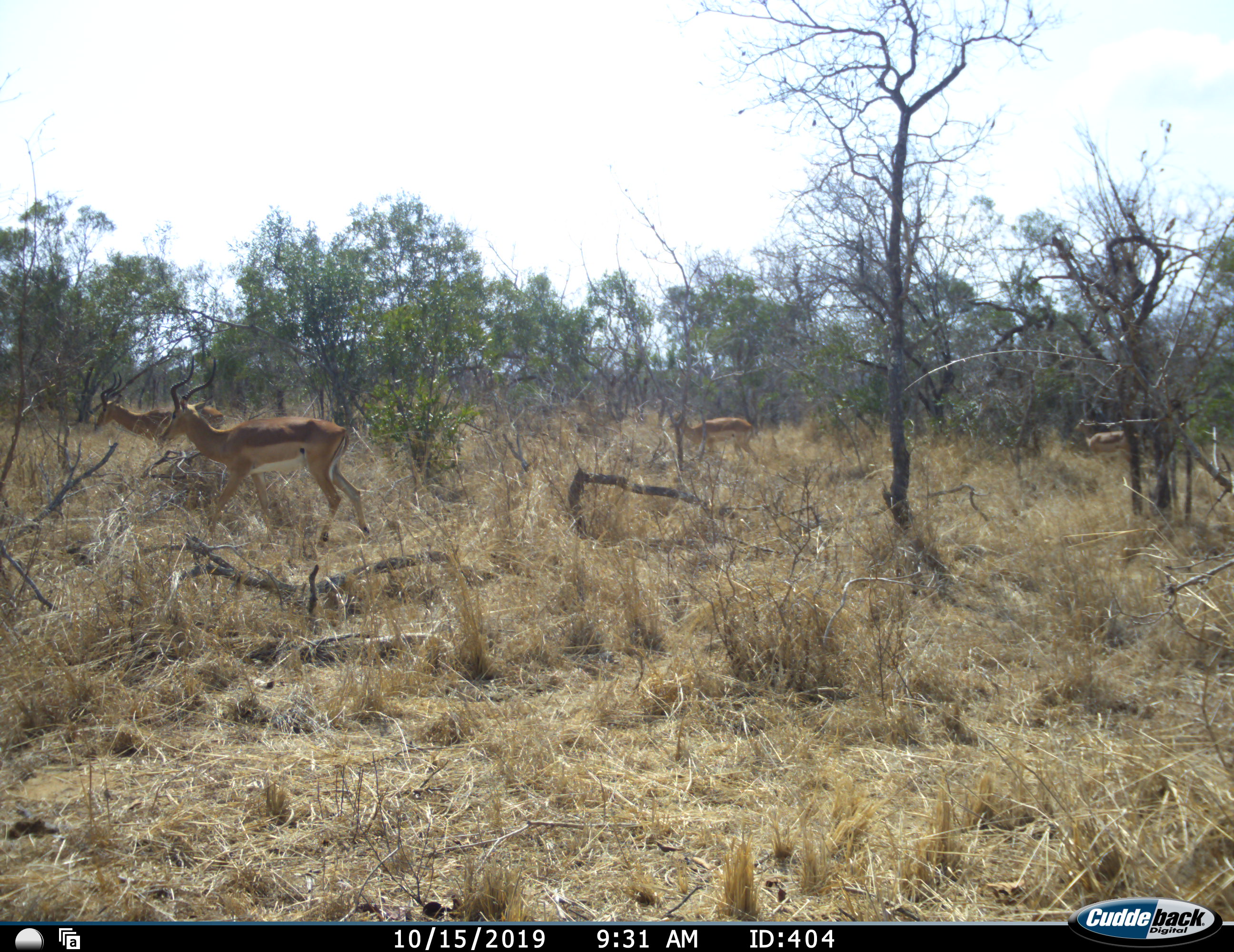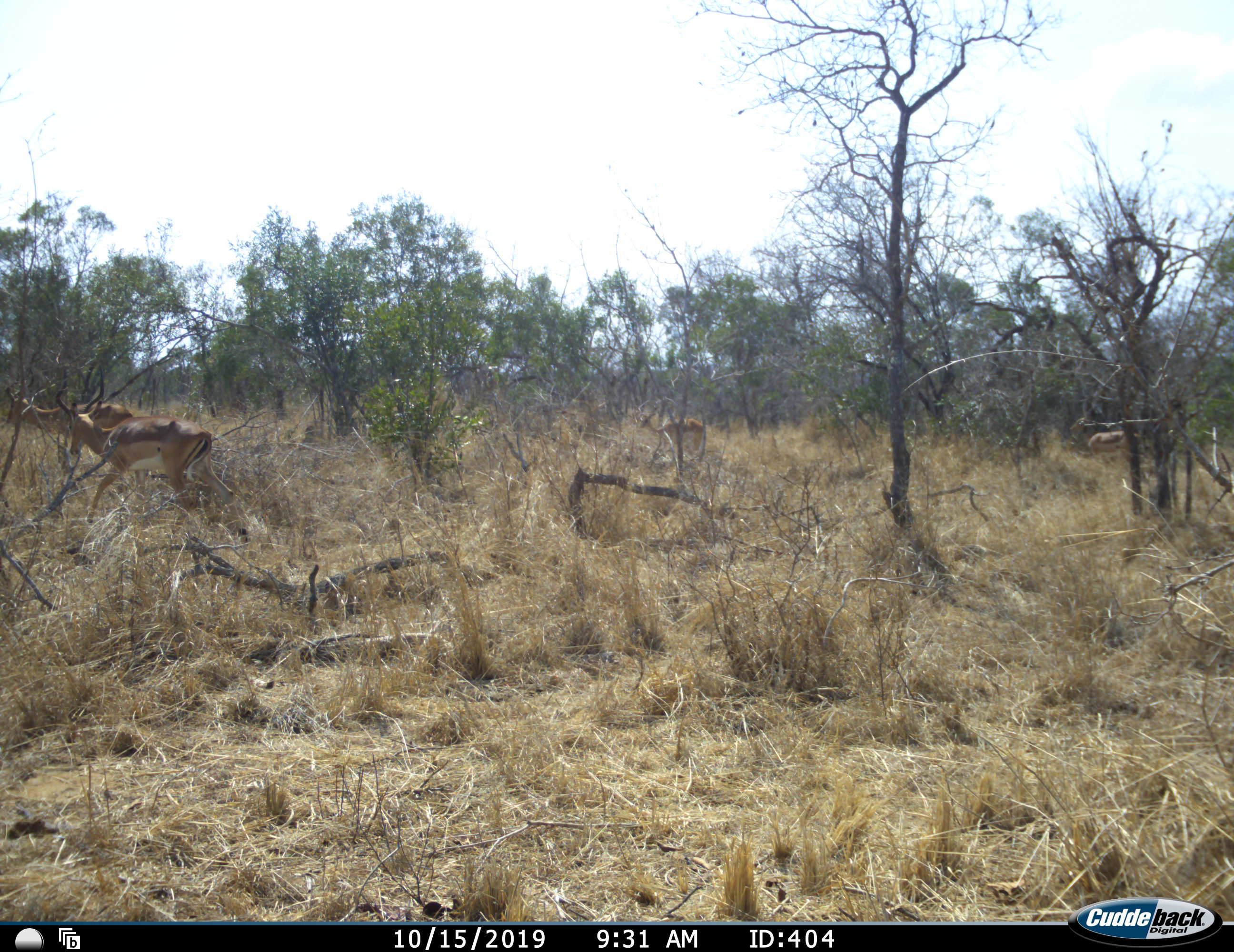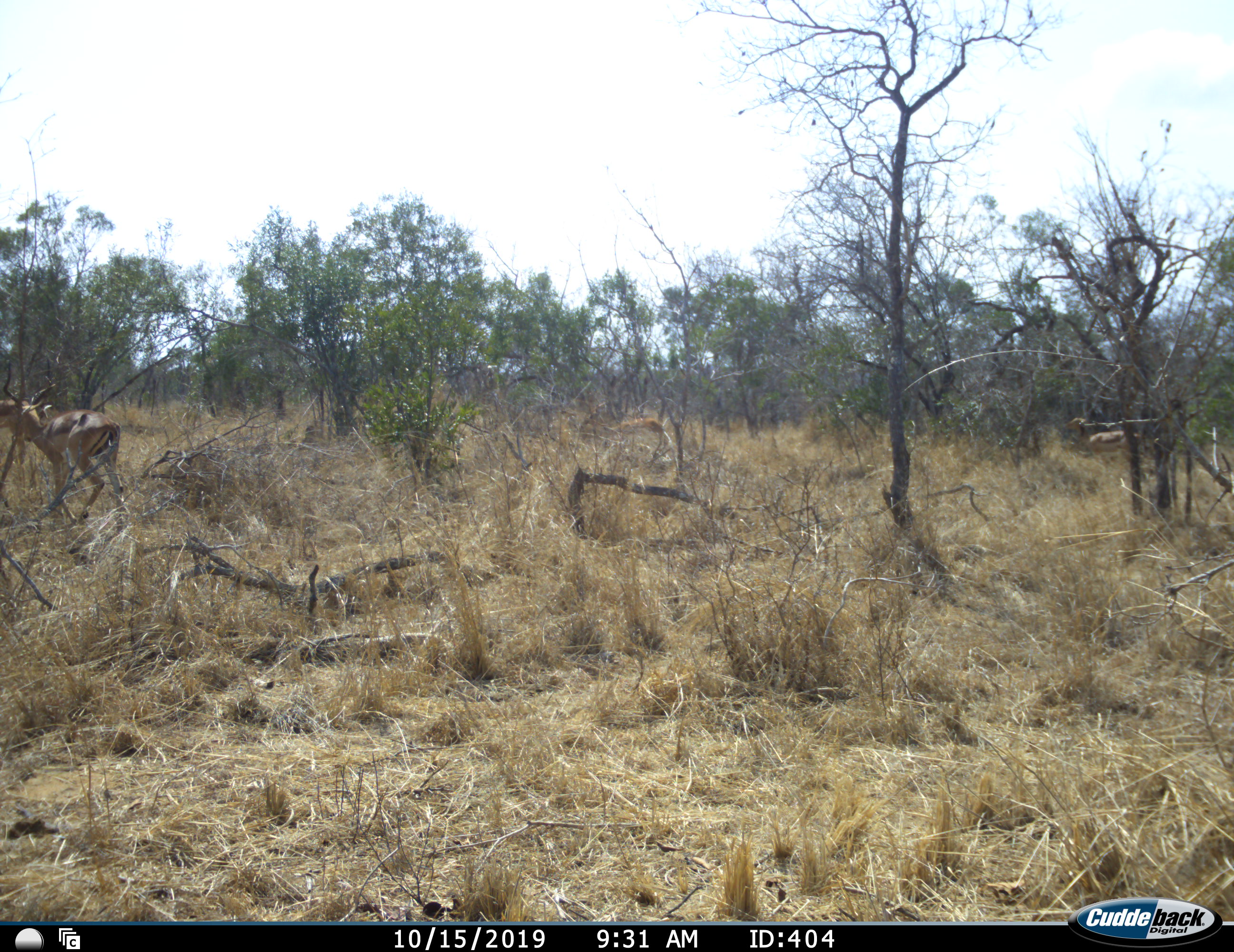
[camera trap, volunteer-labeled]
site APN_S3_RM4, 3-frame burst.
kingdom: Animalia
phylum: Chordata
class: Mammalia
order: Artiodactyla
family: Bovidae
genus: Aepyceros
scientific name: Aepyceros melampus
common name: impala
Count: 4.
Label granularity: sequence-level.